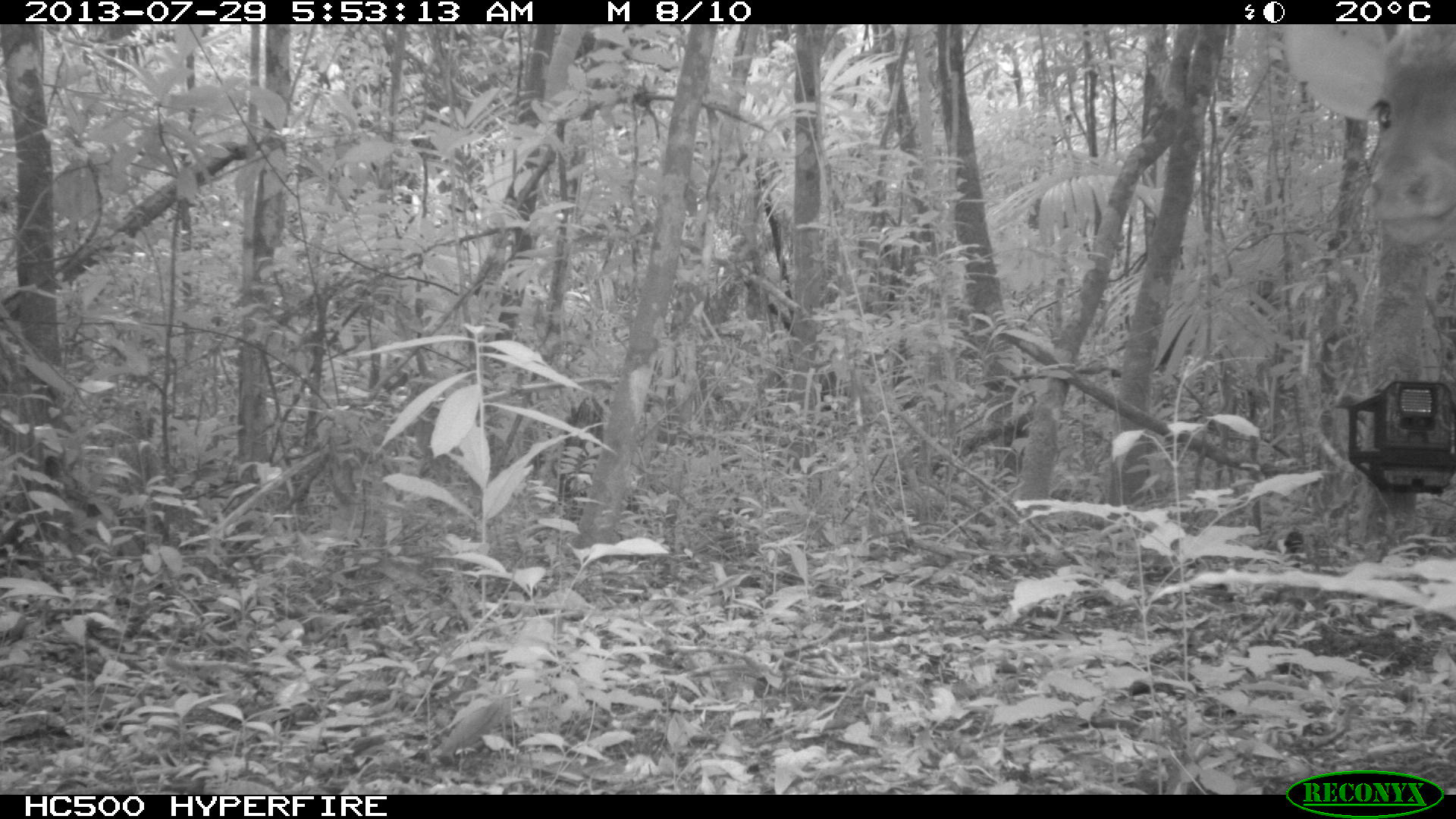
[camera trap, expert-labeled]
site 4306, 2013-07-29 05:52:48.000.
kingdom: Animalia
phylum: Chordata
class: Mammalia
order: Artiodactyla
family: Cervidae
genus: Mazama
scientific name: Mazama temama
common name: central american red brocket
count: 1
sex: male